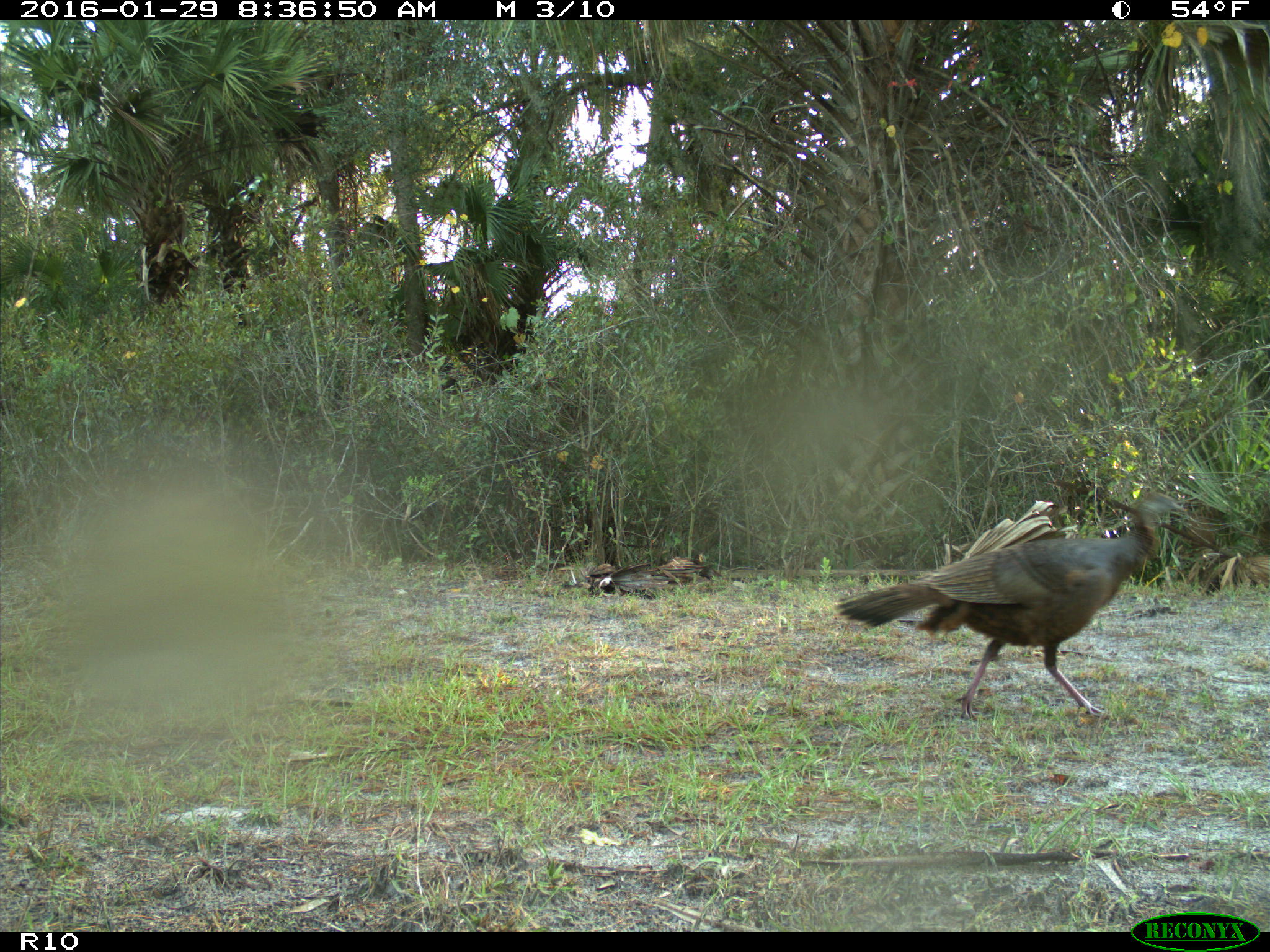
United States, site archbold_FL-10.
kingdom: Animalia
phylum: Chordata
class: Aves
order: Galliformes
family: Phasianidae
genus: Meleagris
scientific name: Meleagris gallopavo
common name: wild turkey